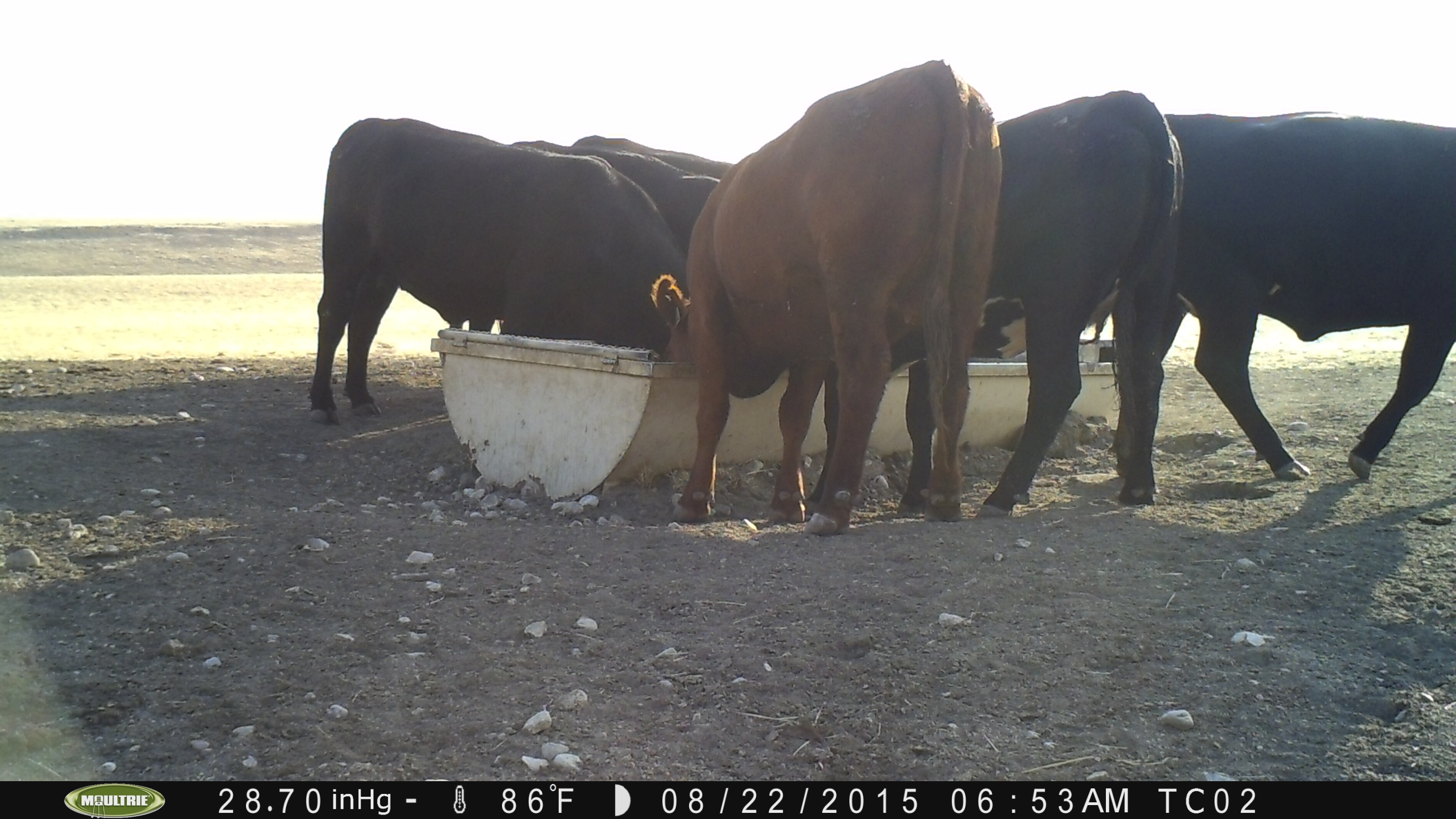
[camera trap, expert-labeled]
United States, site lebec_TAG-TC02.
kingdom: Animalia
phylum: Chordata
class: Mammalia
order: Artiodactyla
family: Bovidae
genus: Bos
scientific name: Bos taurus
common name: domestic cow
Bos taurus (domestic cow).